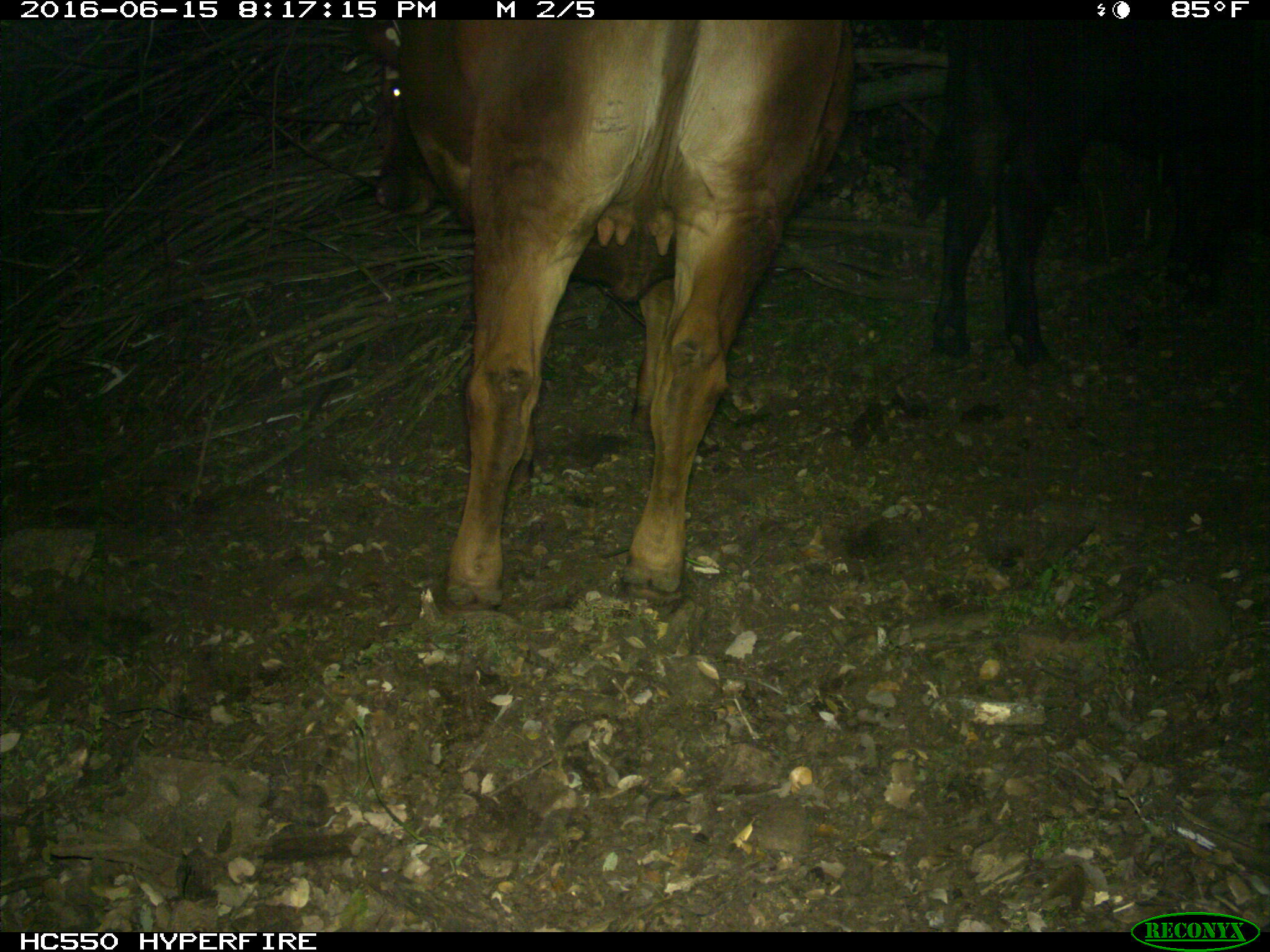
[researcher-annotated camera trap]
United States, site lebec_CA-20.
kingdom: Animalia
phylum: Chordata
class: Mammalia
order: Artiodactyla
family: Bovidae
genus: Bos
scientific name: Bos taurus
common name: domestic cow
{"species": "Bos taurus (domestic cow)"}